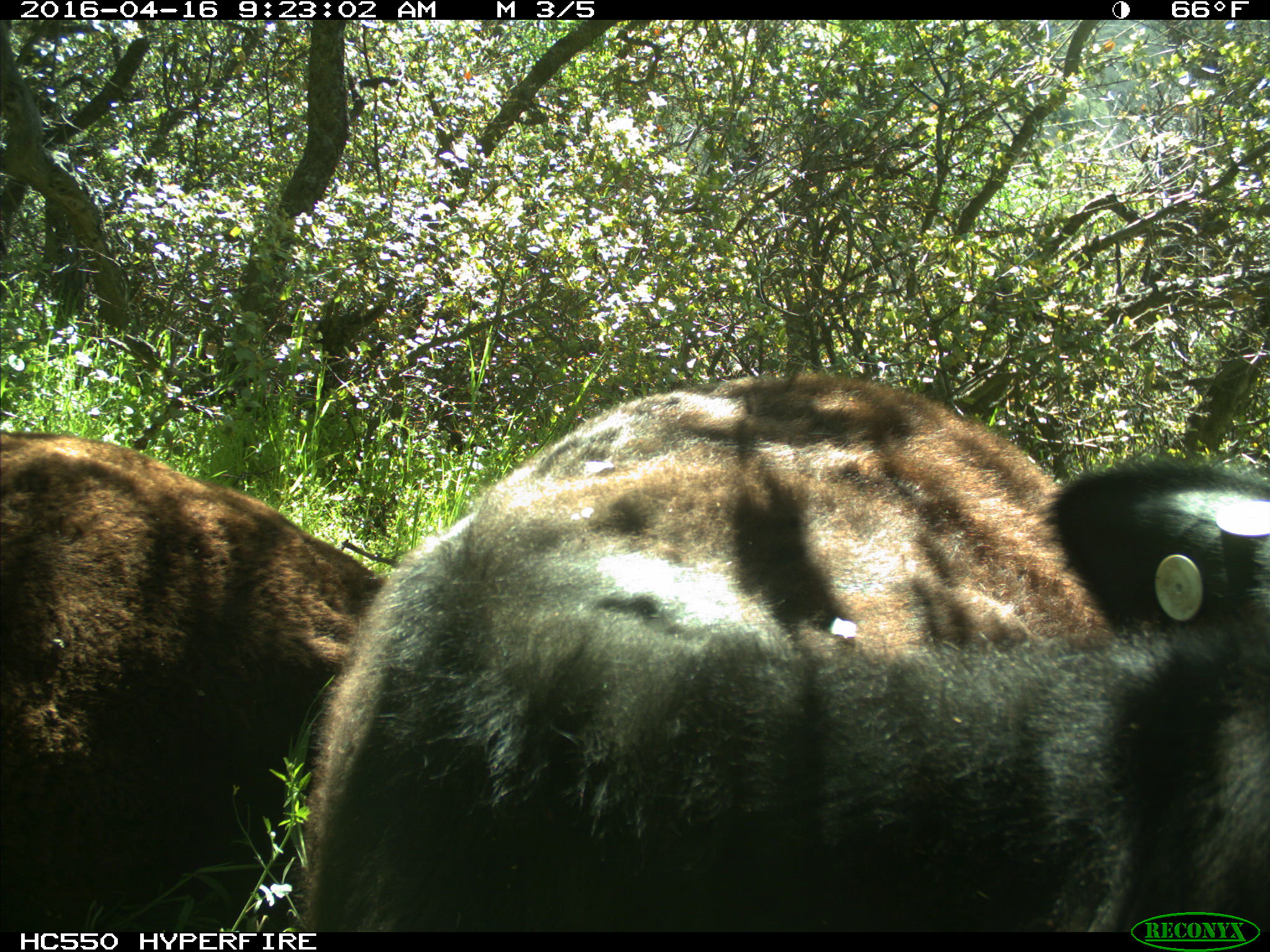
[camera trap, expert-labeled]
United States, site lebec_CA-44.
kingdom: Animalia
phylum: Chordata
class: Mammalia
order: Artiodactyla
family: Bovidae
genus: Bos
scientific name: Bos taurus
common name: domestic cow